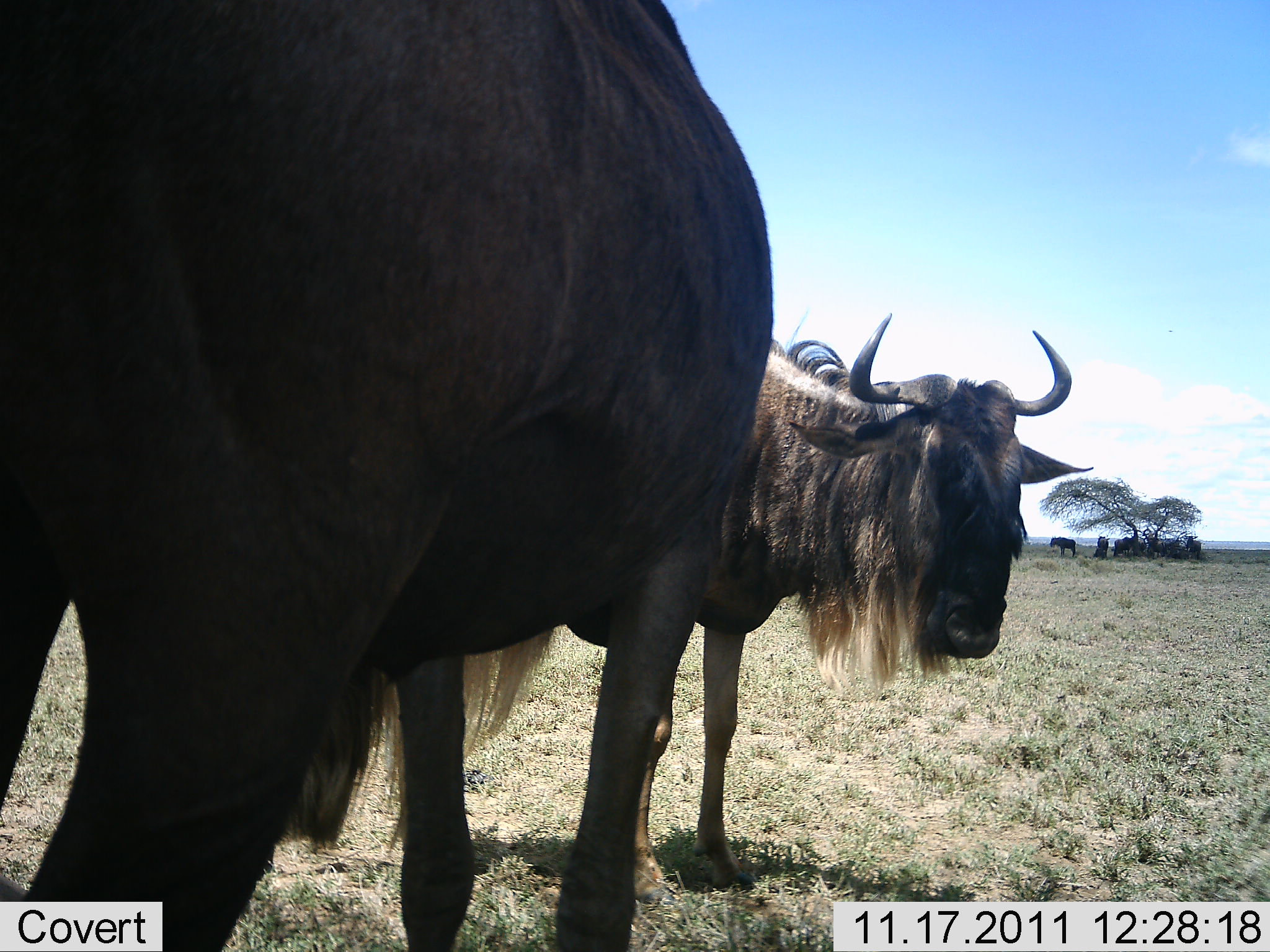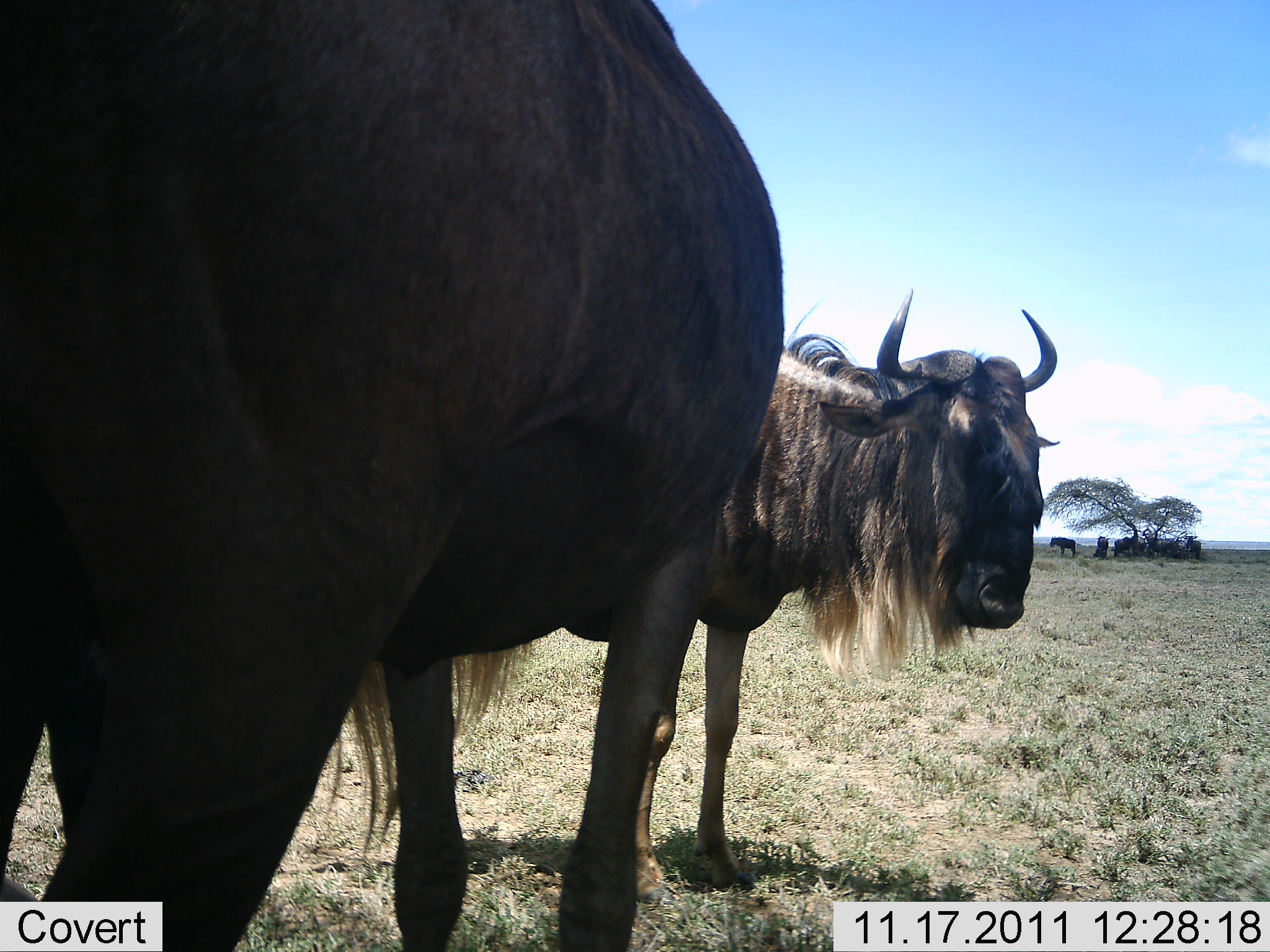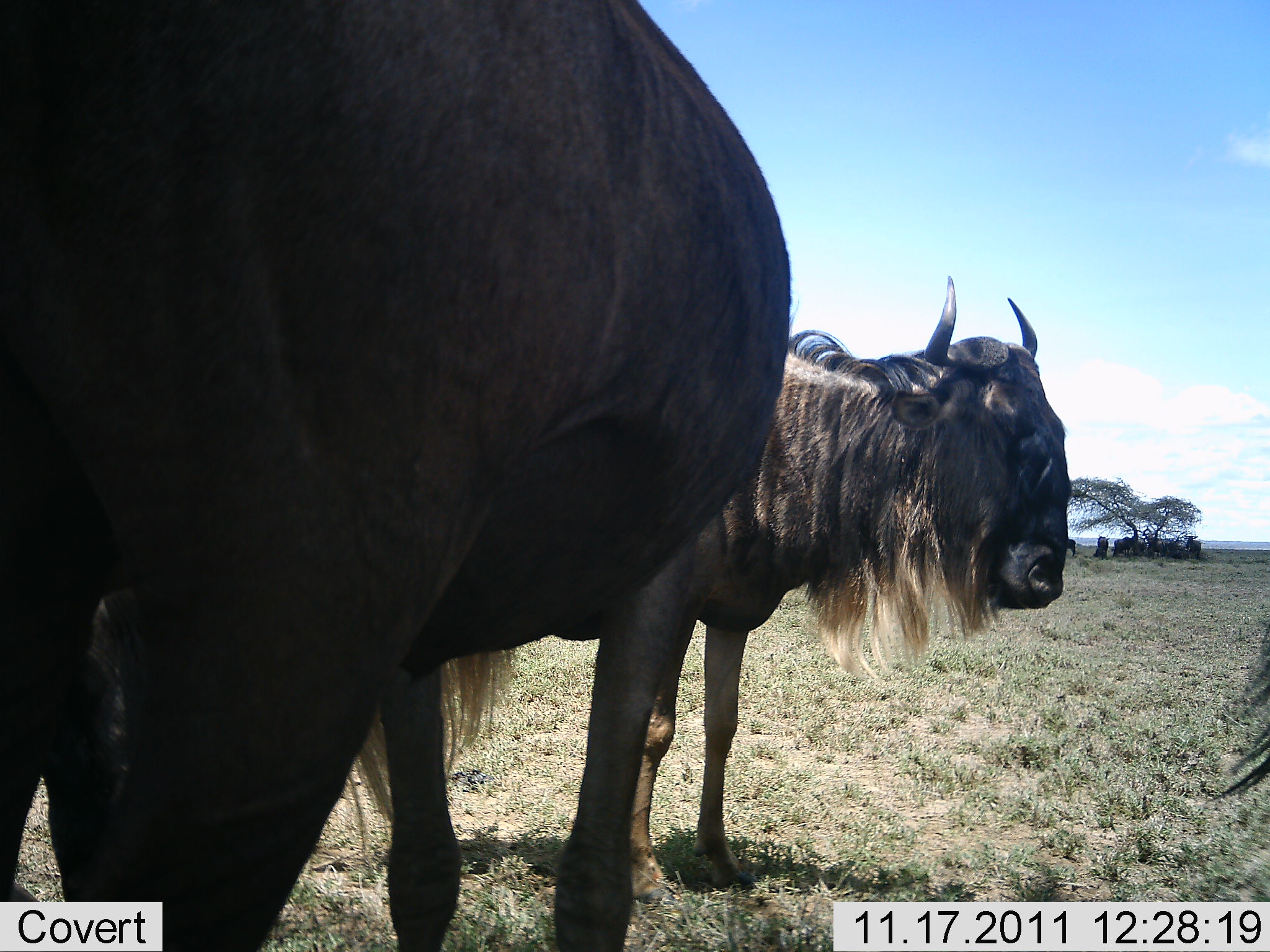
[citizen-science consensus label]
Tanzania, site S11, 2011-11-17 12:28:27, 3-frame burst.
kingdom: Animalia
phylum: Chordata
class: Mammalia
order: Artiodactyla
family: Bovidae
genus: Connochaetes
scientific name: Connochaetes taurinus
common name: blue wildebeest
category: wildebeest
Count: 6.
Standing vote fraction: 67%.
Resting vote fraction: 42%.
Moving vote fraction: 0%.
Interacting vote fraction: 8%.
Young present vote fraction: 0%.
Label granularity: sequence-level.